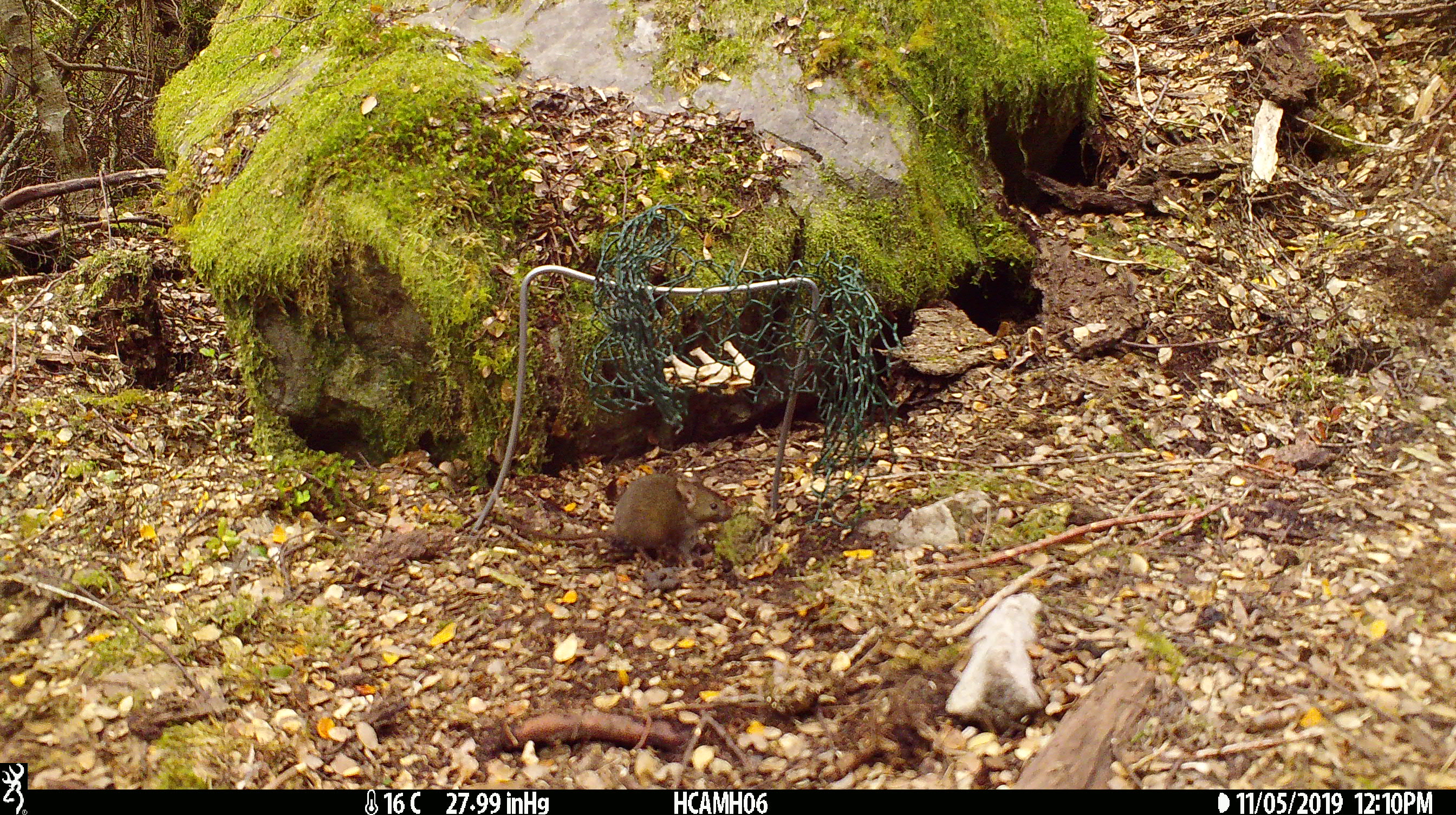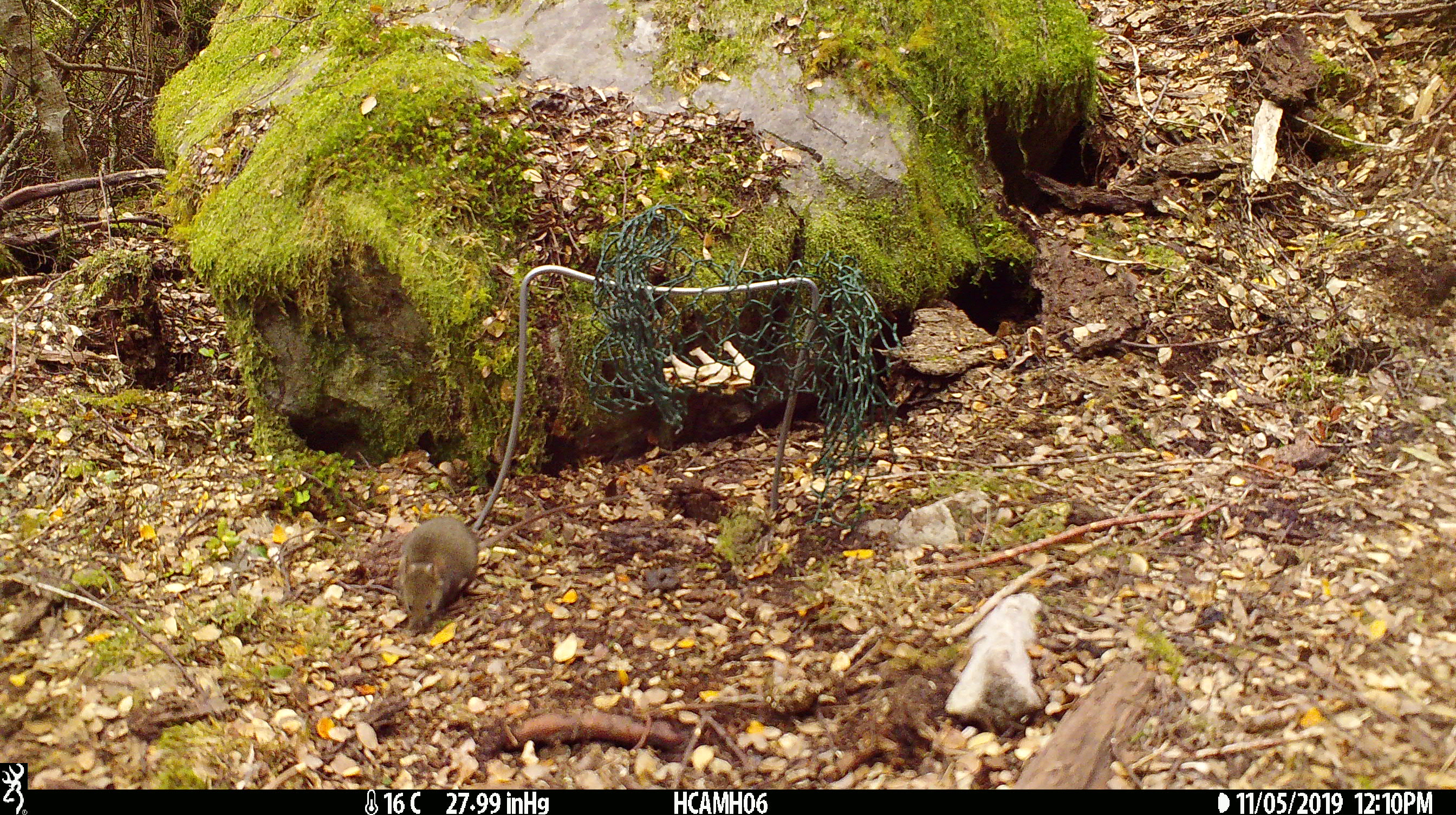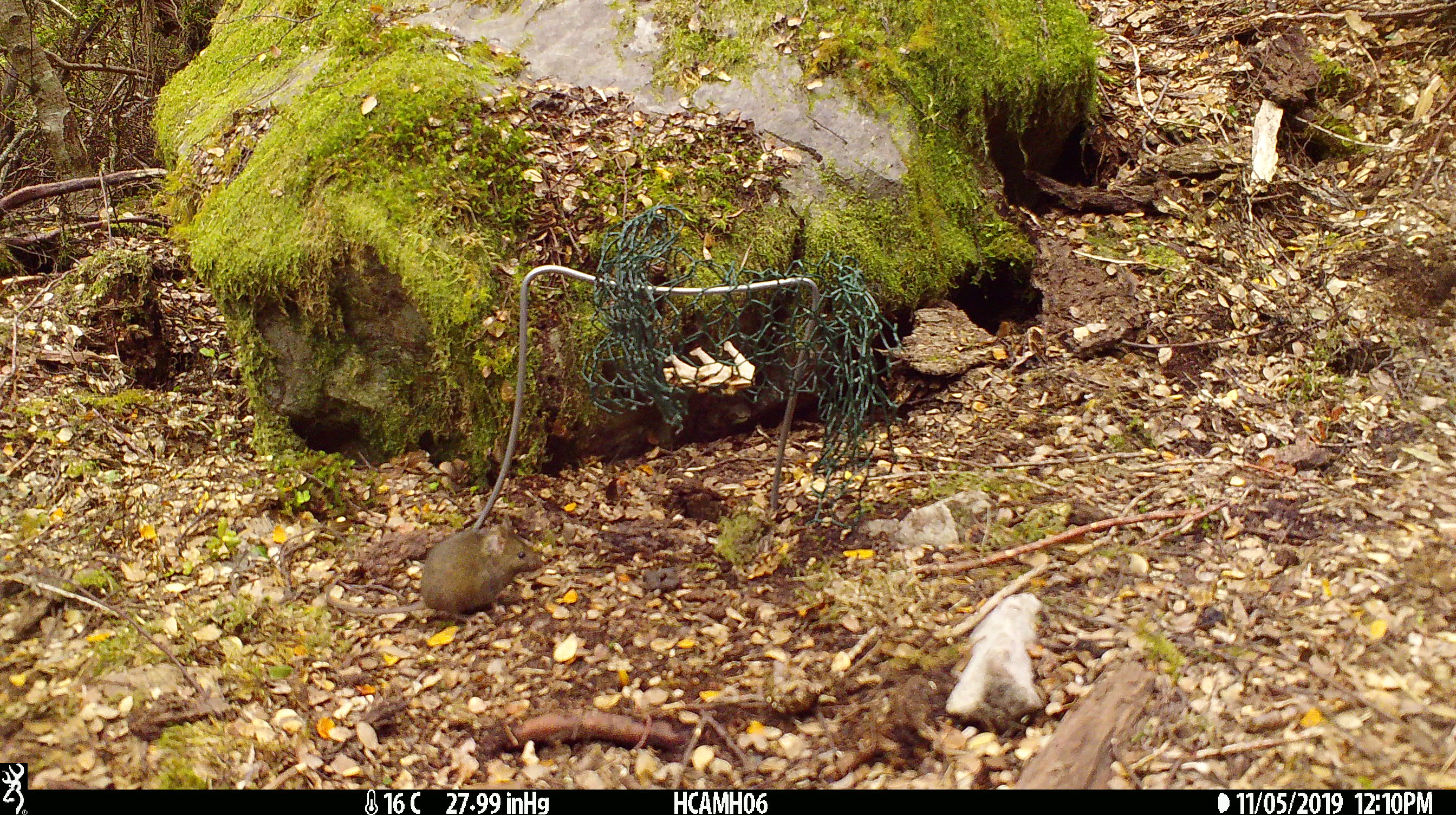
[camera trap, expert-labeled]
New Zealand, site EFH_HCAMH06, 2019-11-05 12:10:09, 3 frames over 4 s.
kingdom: Animalia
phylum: Chordata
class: Mammalia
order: Rodentia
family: Muridae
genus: Mus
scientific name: Mus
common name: mouse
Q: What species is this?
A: Mouse (Mus).